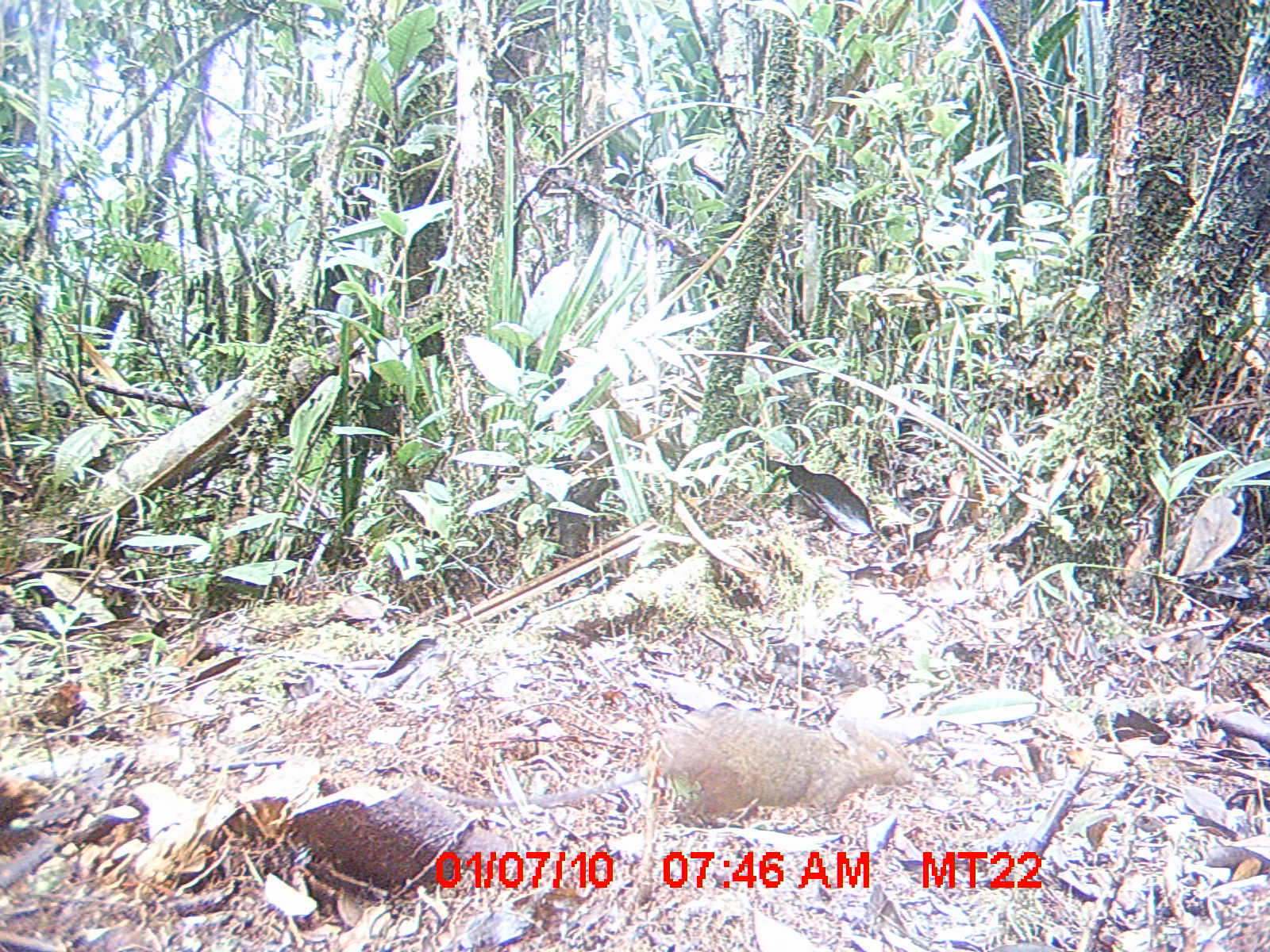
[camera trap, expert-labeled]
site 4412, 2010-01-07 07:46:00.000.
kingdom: Animalia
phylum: Chordata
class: Mammalia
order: Rodentia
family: Nesomyidae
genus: Hypogeomys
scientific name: Hypogeomys antimena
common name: malagasy giant rat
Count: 1.